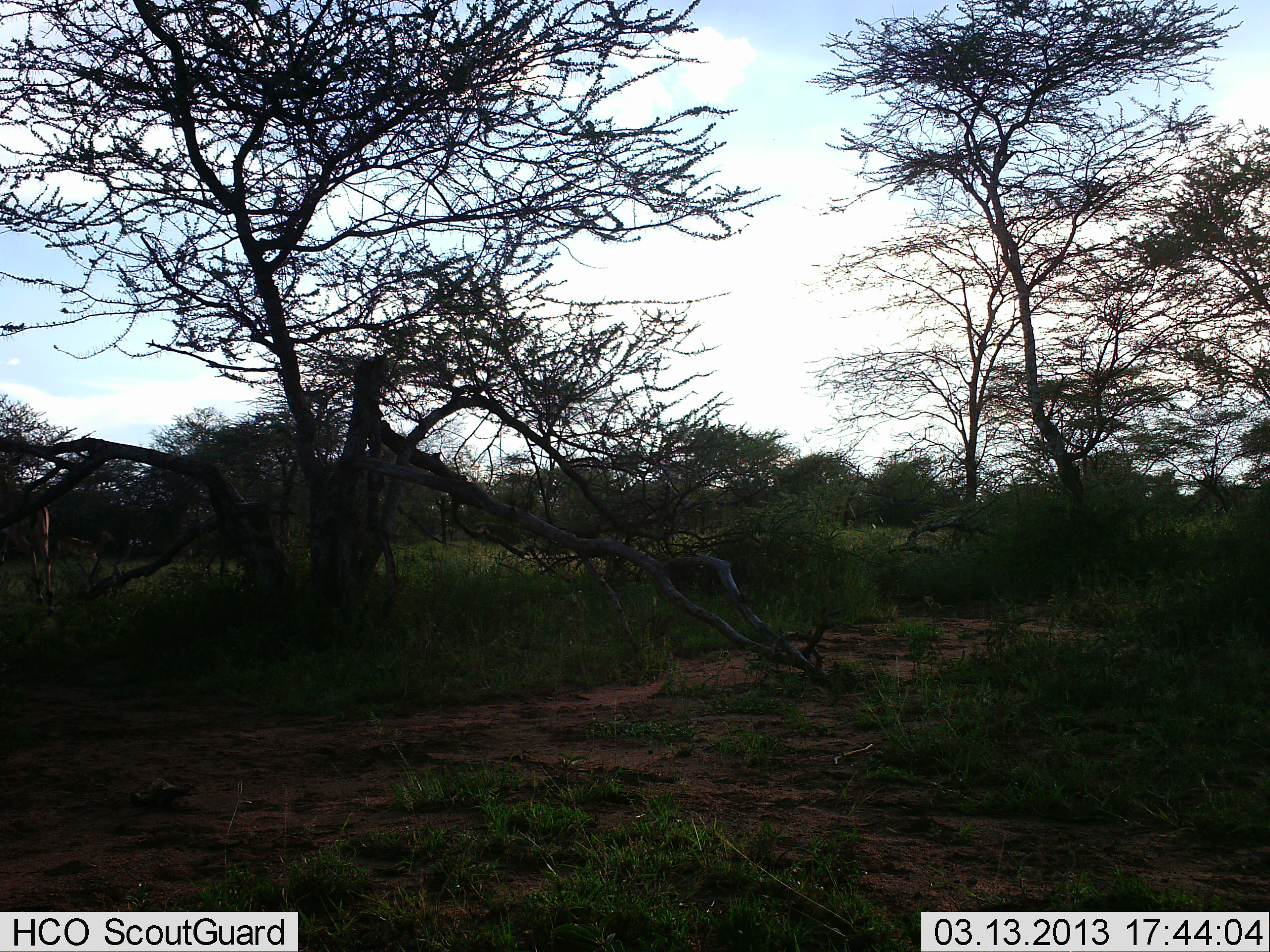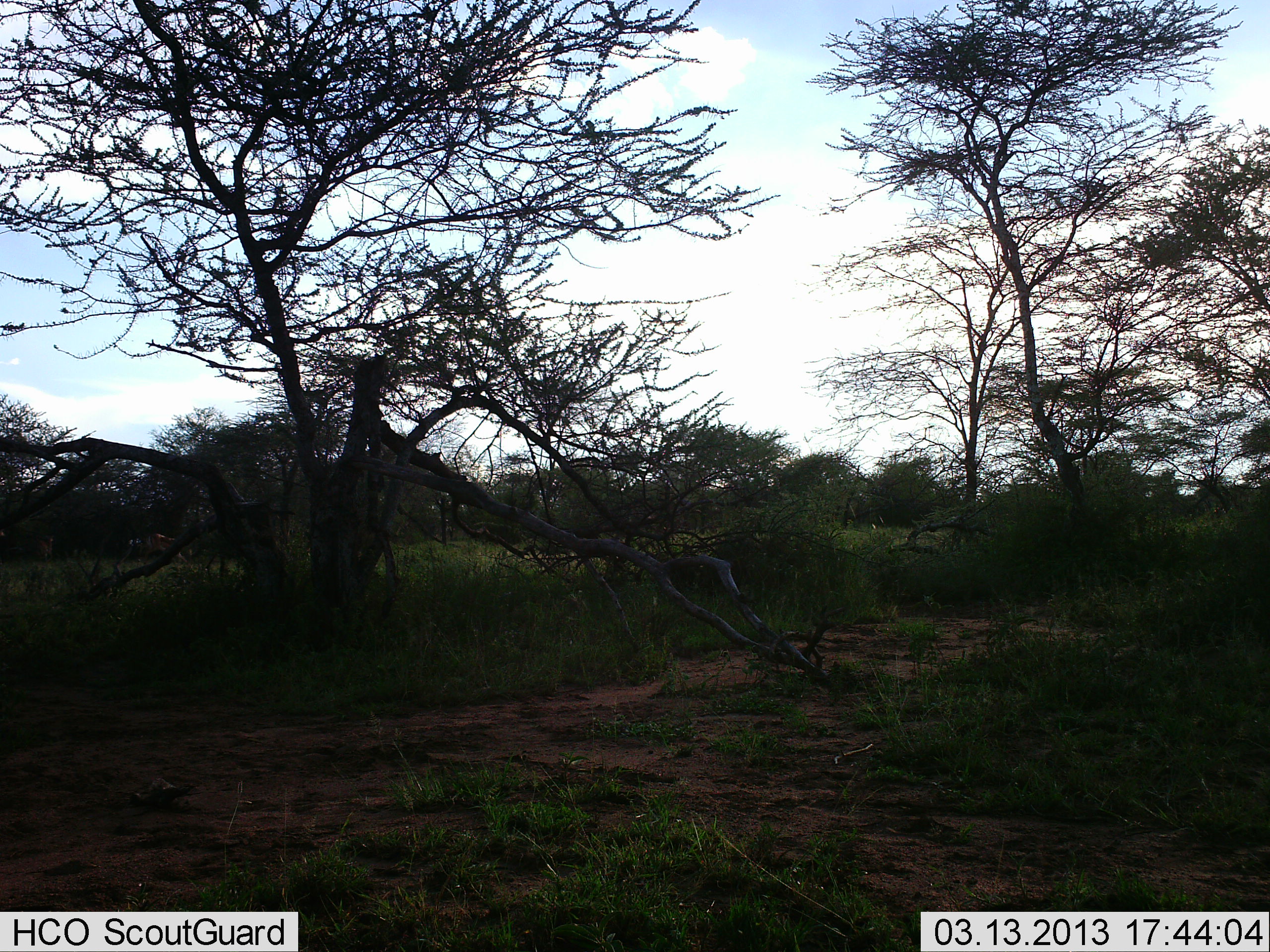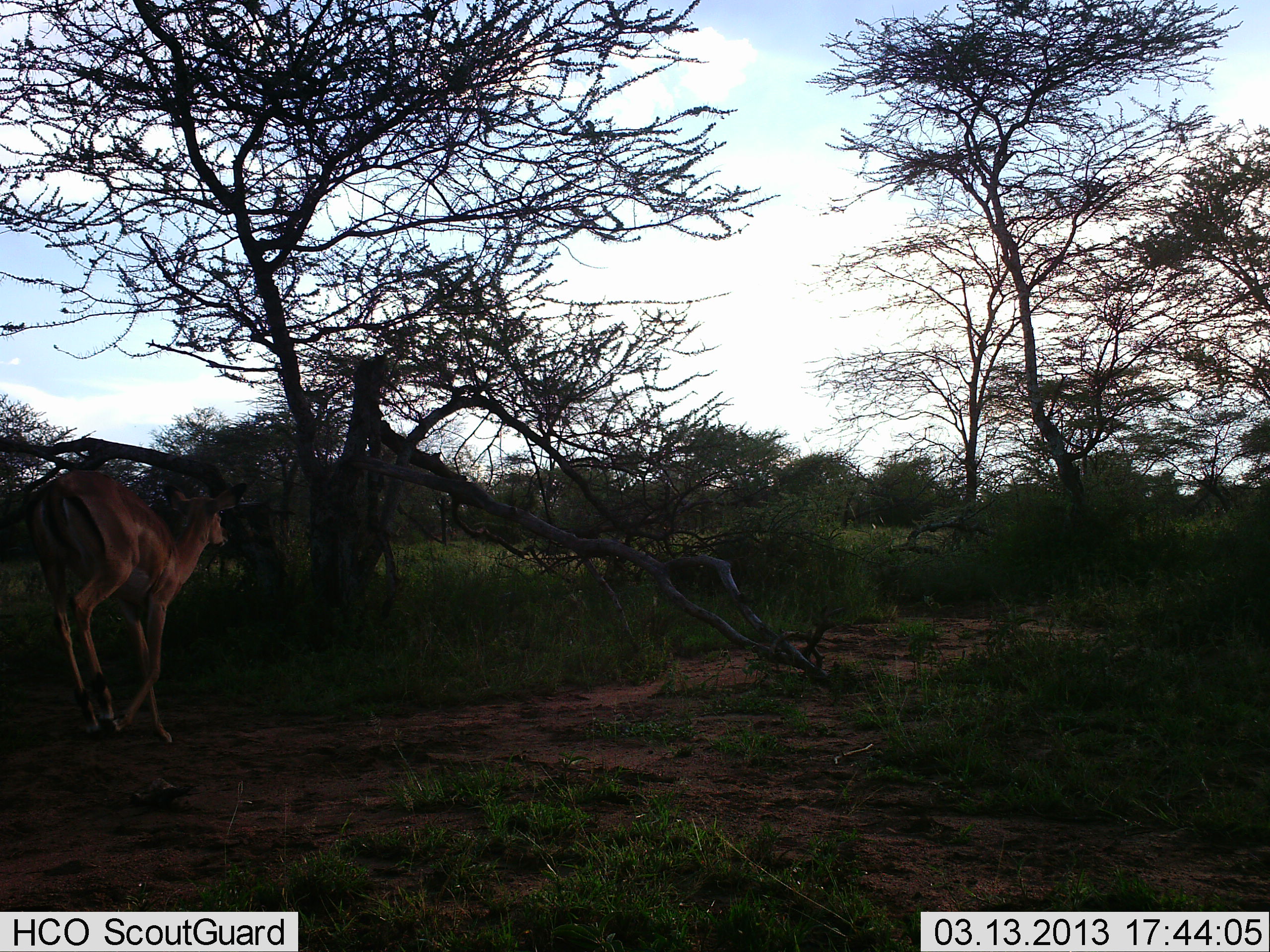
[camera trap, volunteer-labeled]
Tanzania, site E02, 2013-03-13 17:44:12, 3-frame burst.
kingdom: Animalia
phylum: Chordata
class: Mammalia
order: Artiodactyla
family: Bovidae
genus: Aepyceros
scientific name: Aepyceros melampus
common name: impala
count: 2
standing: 0%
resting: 0%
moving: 100%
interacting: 0%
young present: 0%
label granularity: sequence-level